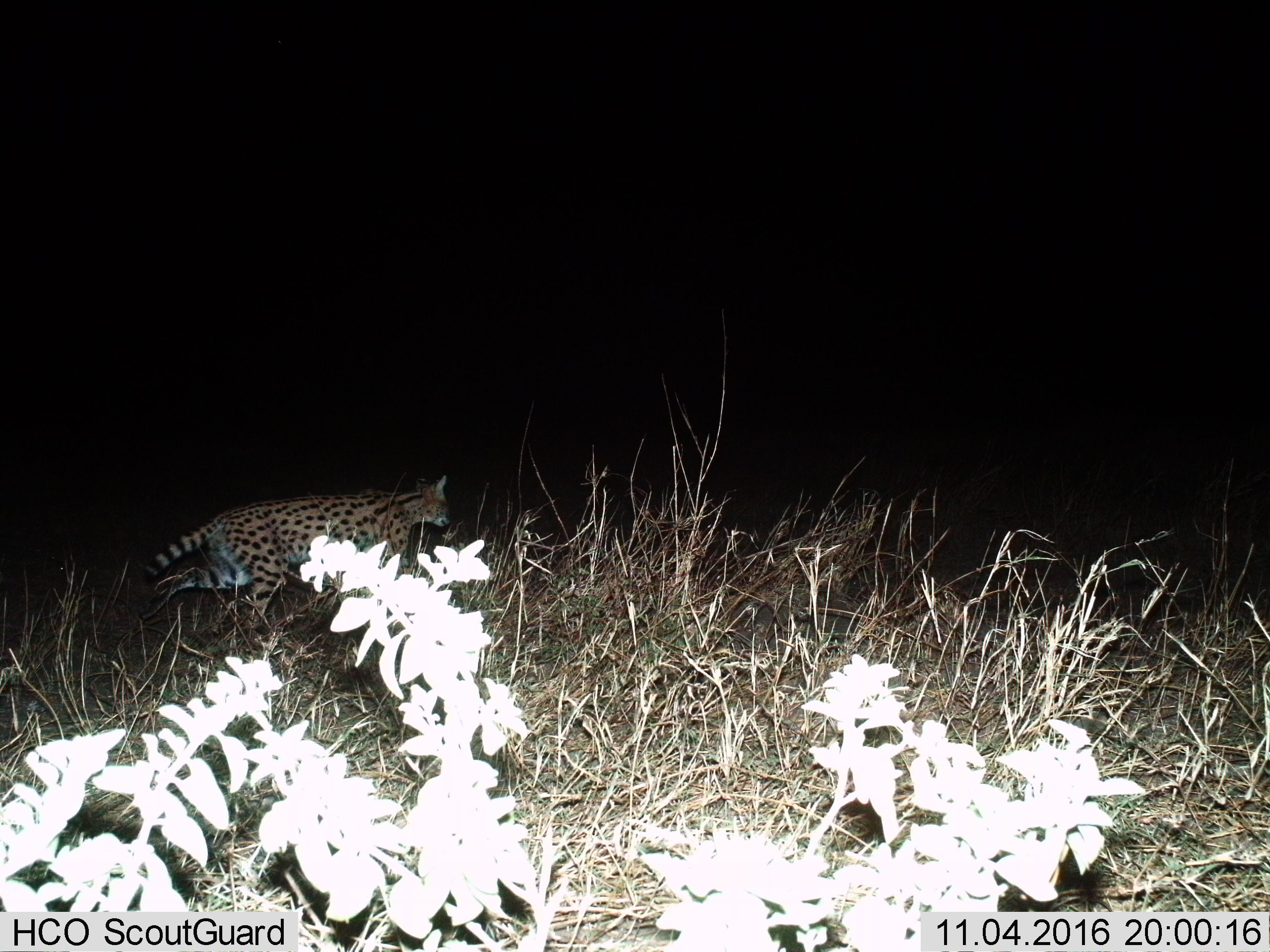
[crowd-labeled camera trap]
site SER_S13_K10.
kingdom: Animalia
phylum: Chordata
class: Mammalia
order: Carnivora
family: Felidae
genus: Leptailurus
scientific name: Leptailurus serval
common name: serval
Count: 1.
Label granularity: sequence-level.